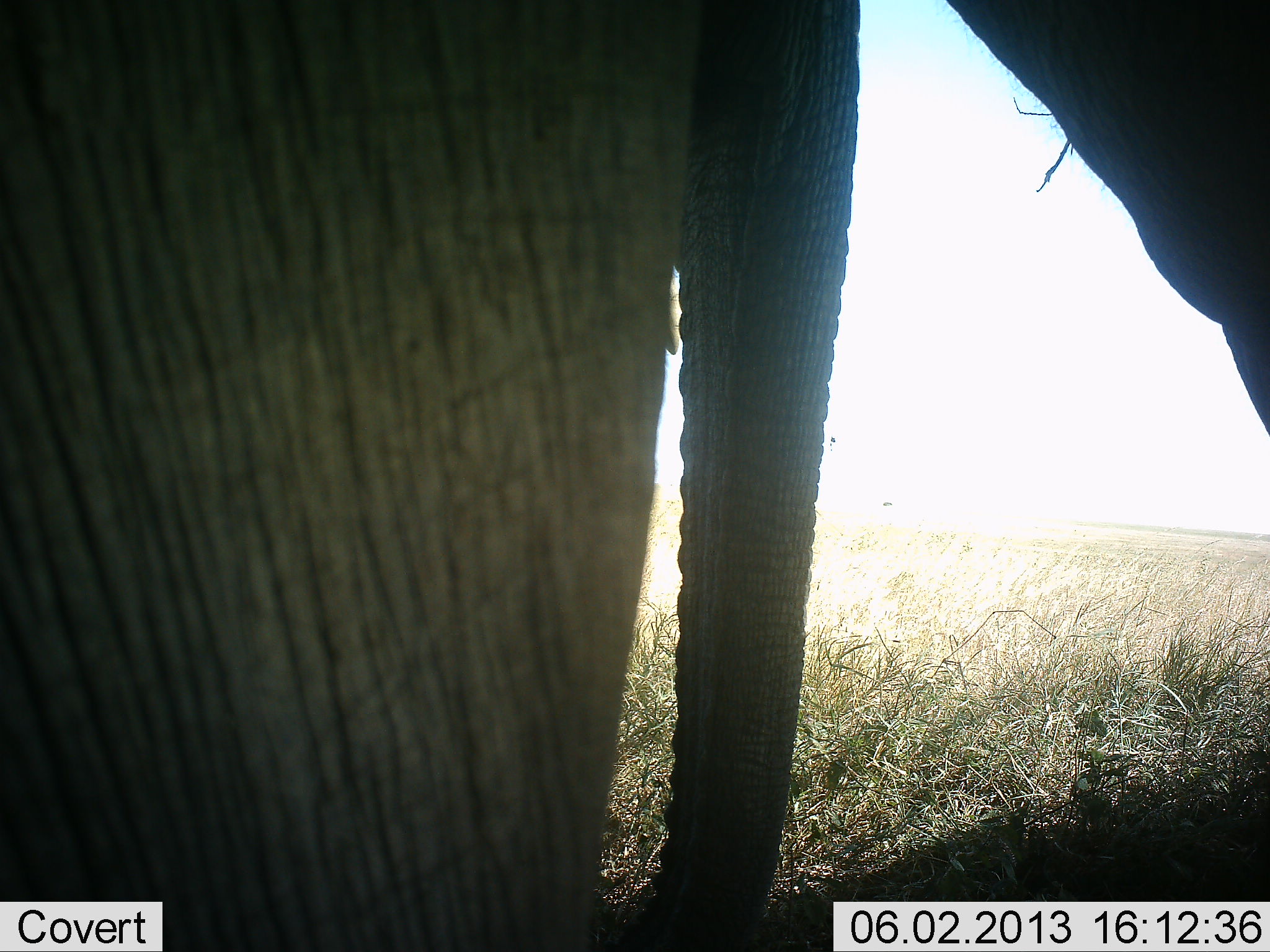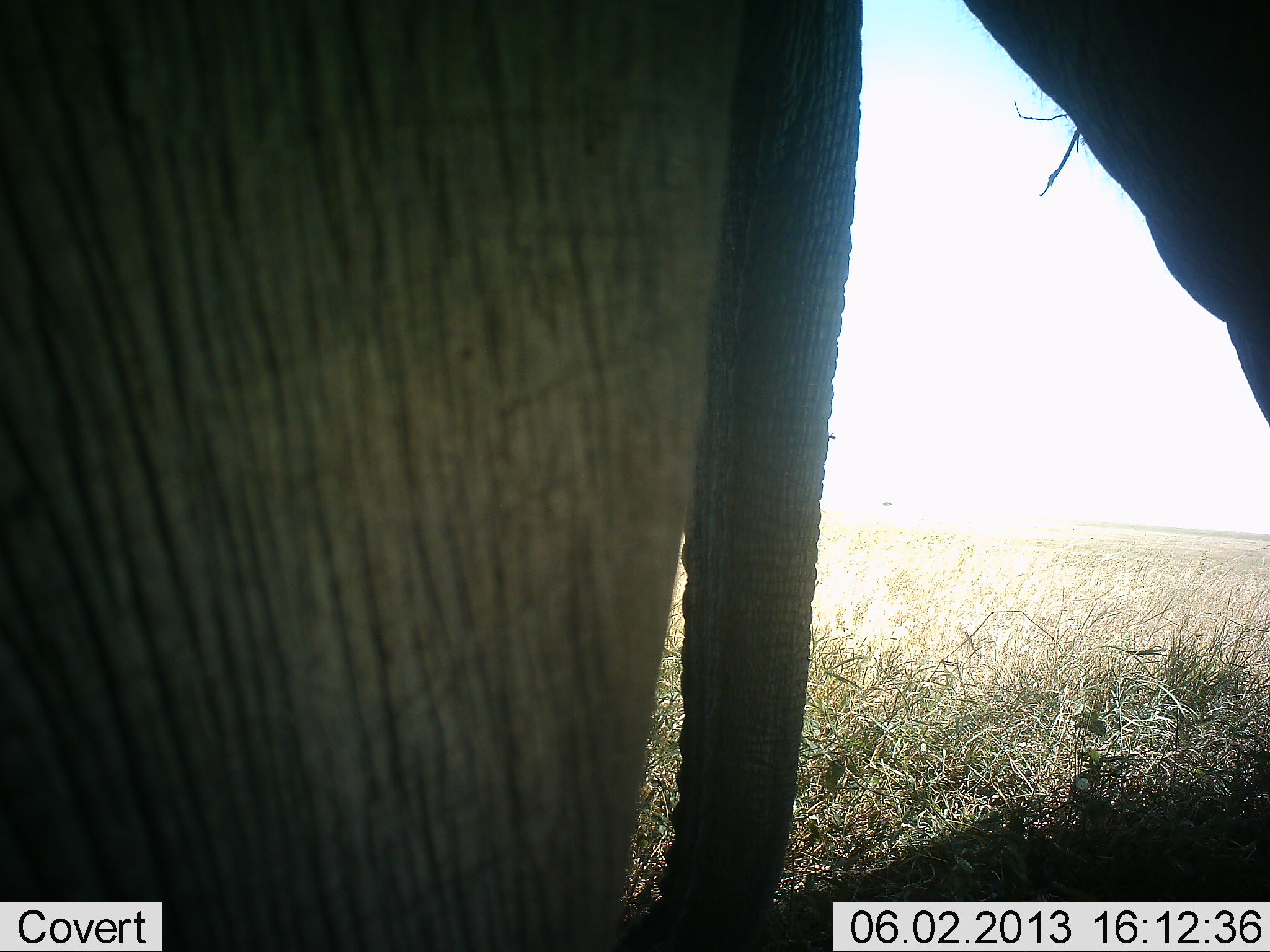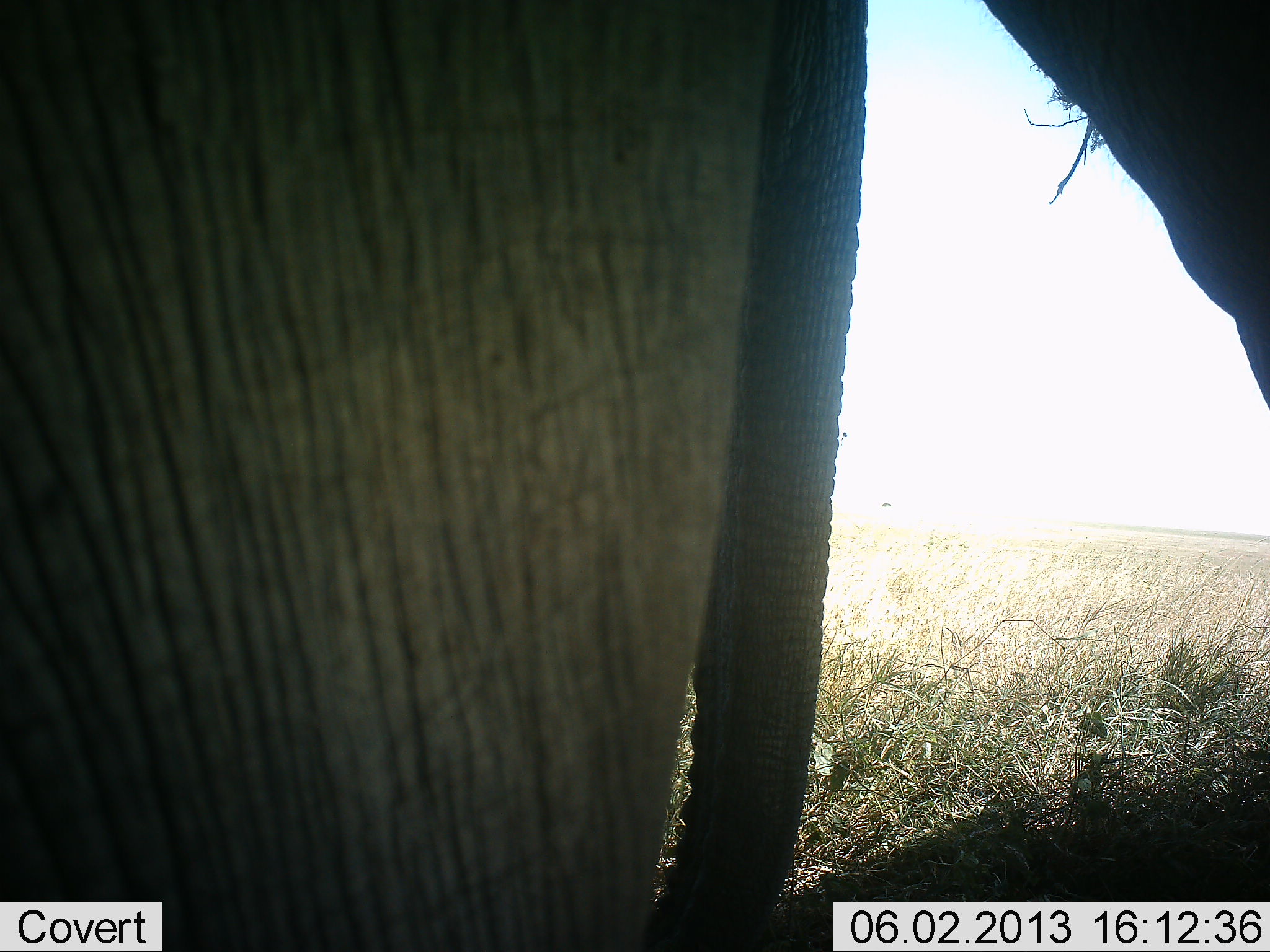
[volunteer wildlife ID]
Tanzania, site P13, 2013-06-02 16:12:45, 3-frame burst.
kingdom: Animalia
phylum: Chordata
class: Mammalia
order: Proboscidea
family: Elephantidae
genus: Loxodonta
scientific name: Loxodonta africana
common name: african bush elephant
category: elephant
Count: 1.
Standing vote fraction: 88%.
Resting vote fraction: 12%.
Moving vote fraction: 6%.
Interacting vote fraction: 0%.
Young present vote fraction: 0%.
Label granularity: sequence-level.